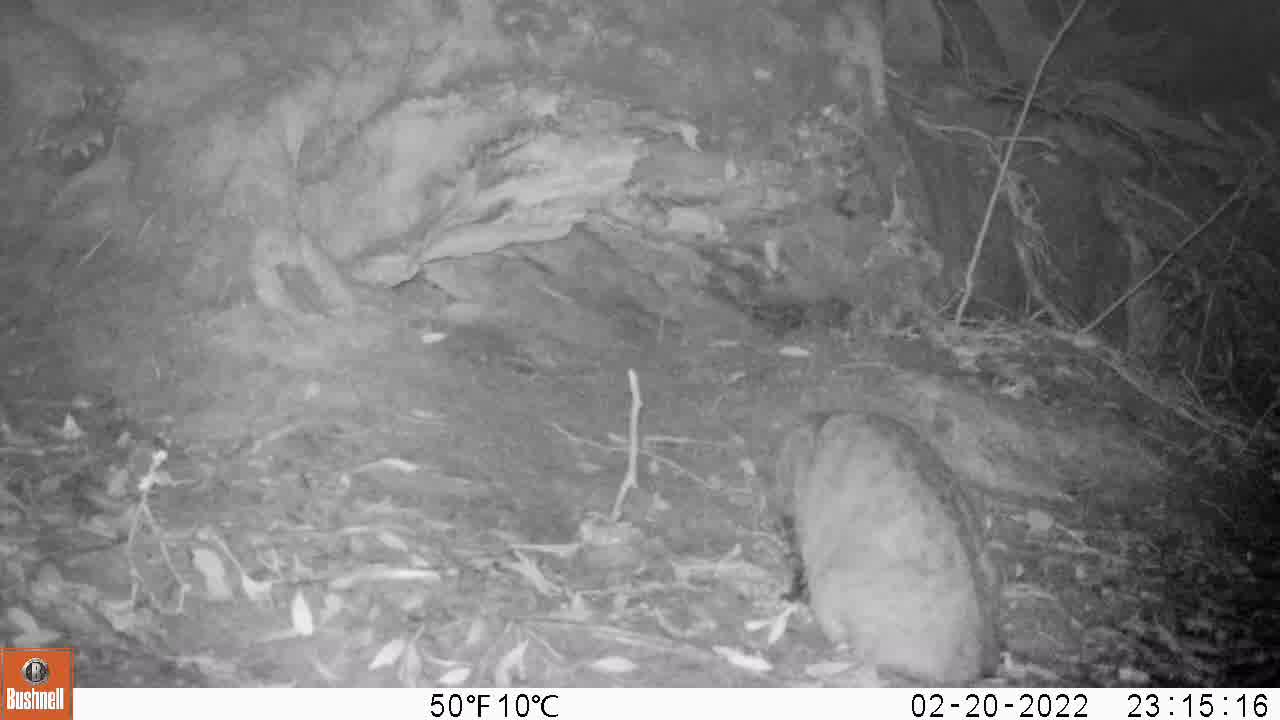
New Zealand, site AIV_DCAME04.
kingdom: Animalia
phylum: Chordata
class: Mammalia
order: Carnivora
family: Felidae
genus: Felis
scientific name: Felis catus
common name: domestic cat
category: cat